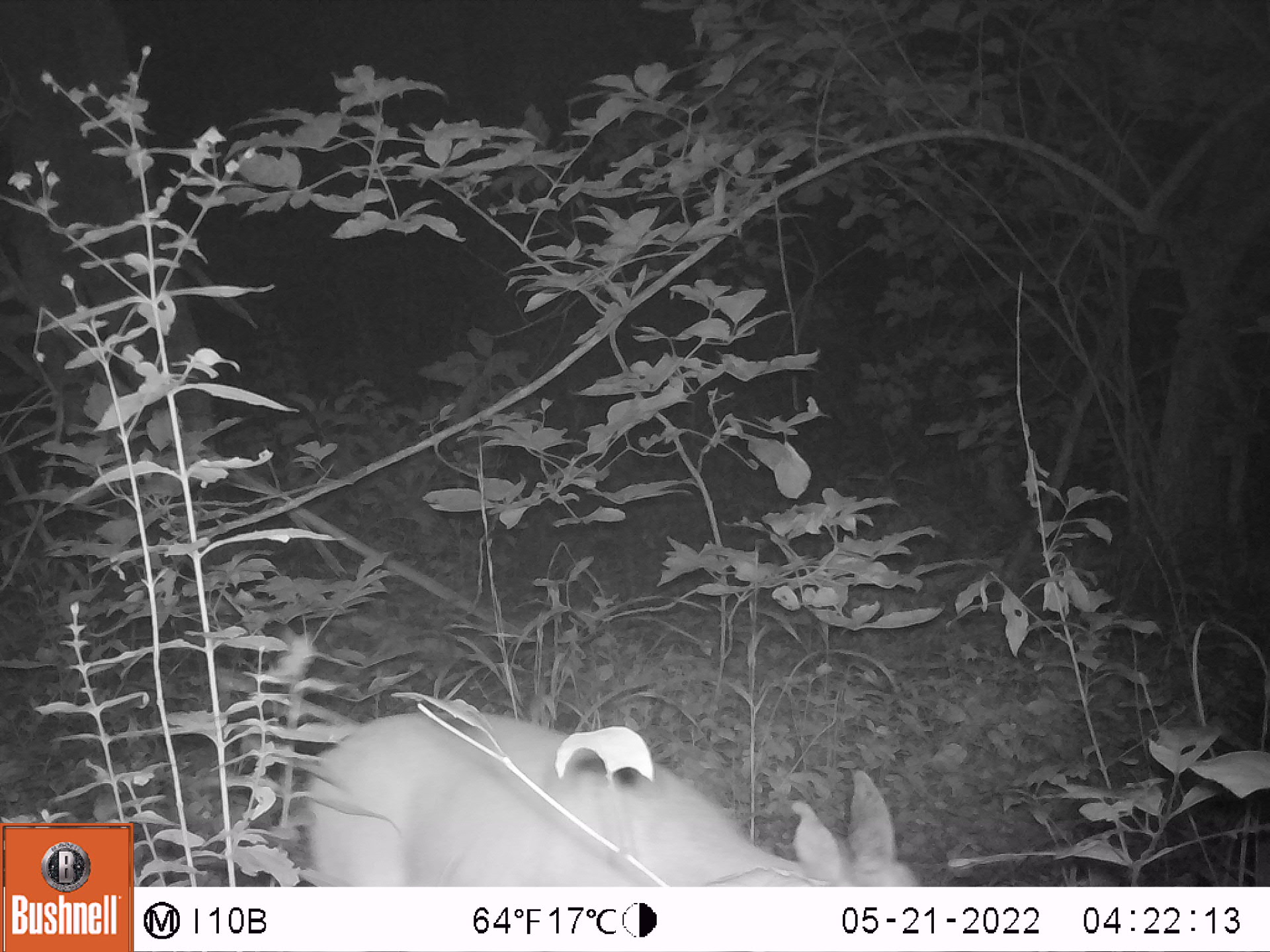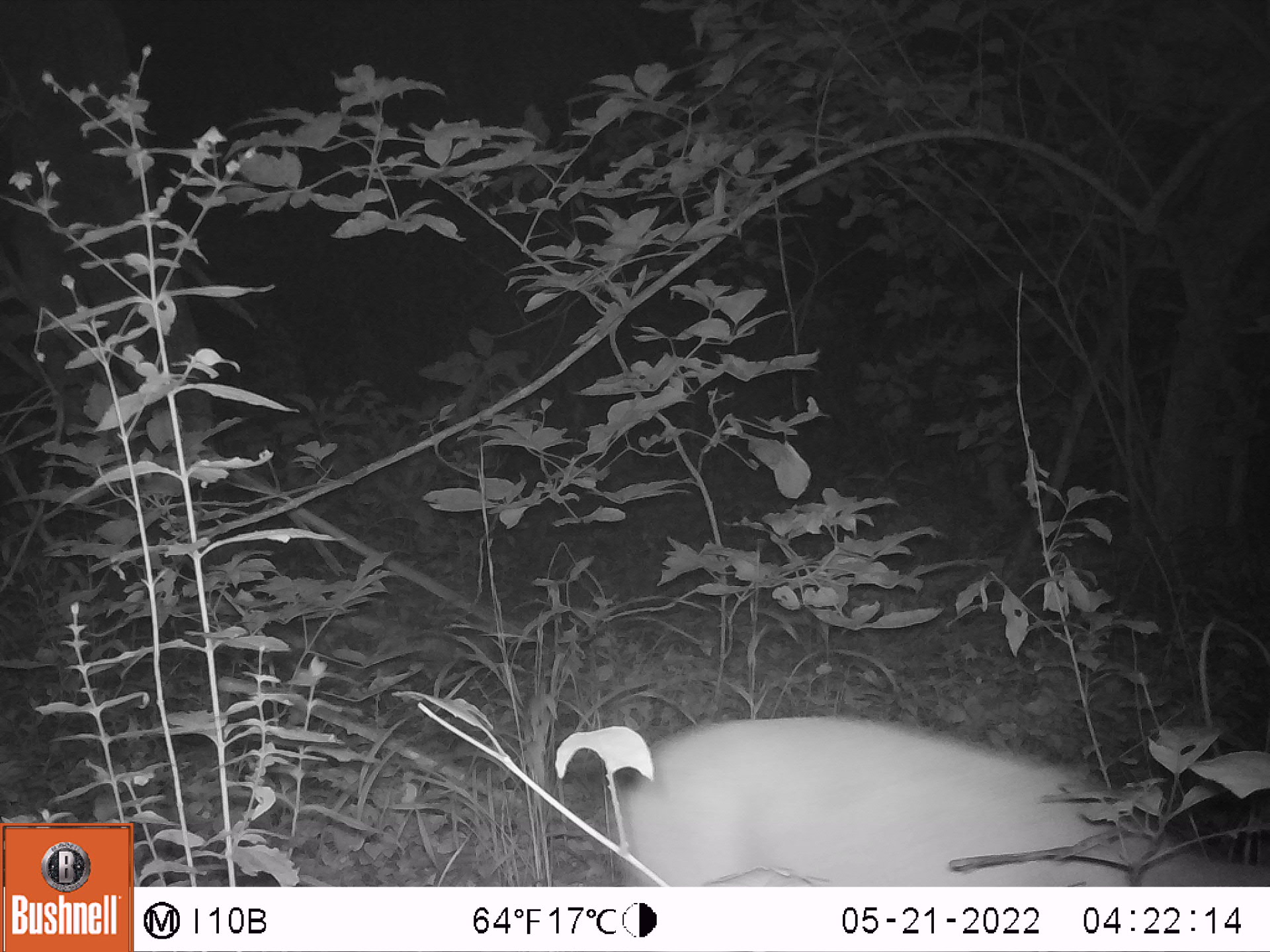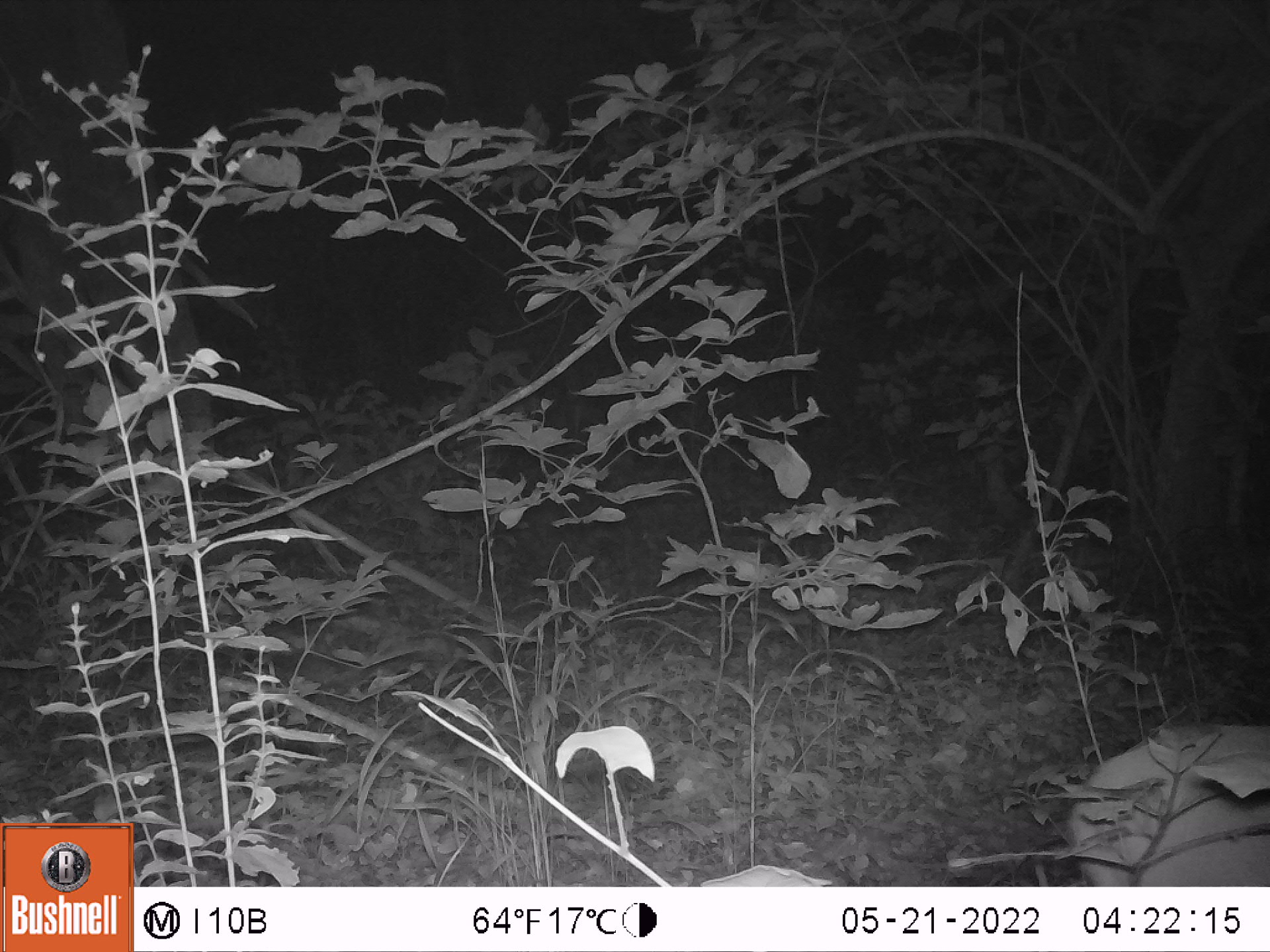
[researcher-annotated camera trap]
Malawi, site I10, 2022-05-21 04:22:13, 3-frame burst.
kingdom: Animalia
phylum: Chordata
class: Mammalia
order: Artiodactyla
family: Bovidae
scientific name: Antilopinae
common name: small antelope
Small antelope (Antilopinae), count 1.